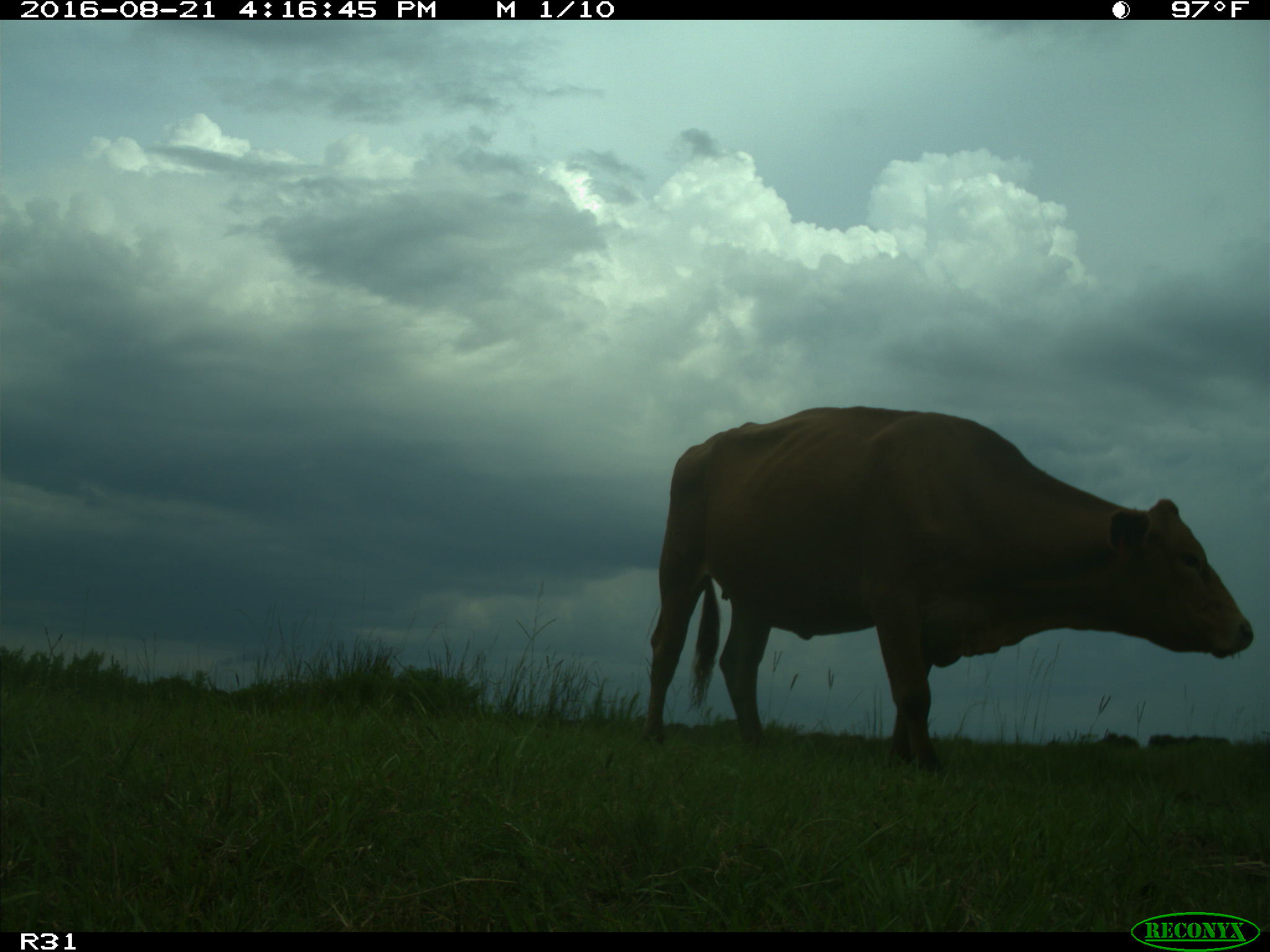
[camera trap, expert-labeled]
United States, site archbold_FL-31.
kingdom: Animalia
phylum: Chordata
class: Mammalia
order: Artiodactyla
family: Bovidae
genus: Bos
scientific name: Bos taurus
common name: domestic cow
Bos taurus (domestic cow).